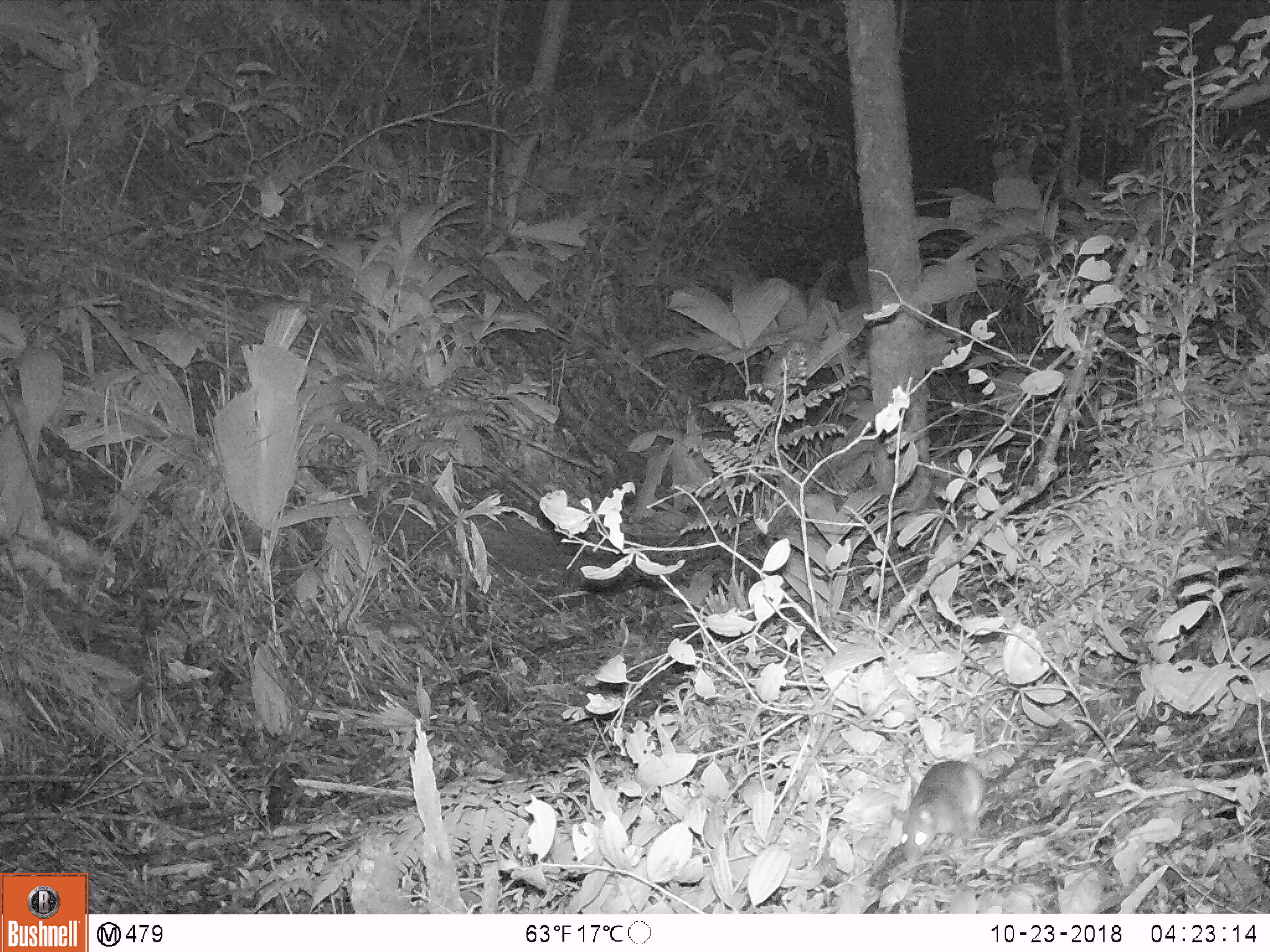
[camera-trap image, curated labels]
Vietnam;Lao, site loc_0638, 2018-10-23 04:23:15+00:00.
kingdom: Animalia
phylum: Chordata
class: Mammalia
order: Rodentia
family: Muridae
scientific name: Muridae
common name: old-world mice and rats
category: unidentified murid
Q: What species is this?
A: Unidentified murid (old-world mice and rats) (Muridae).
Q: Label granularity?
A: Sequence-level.